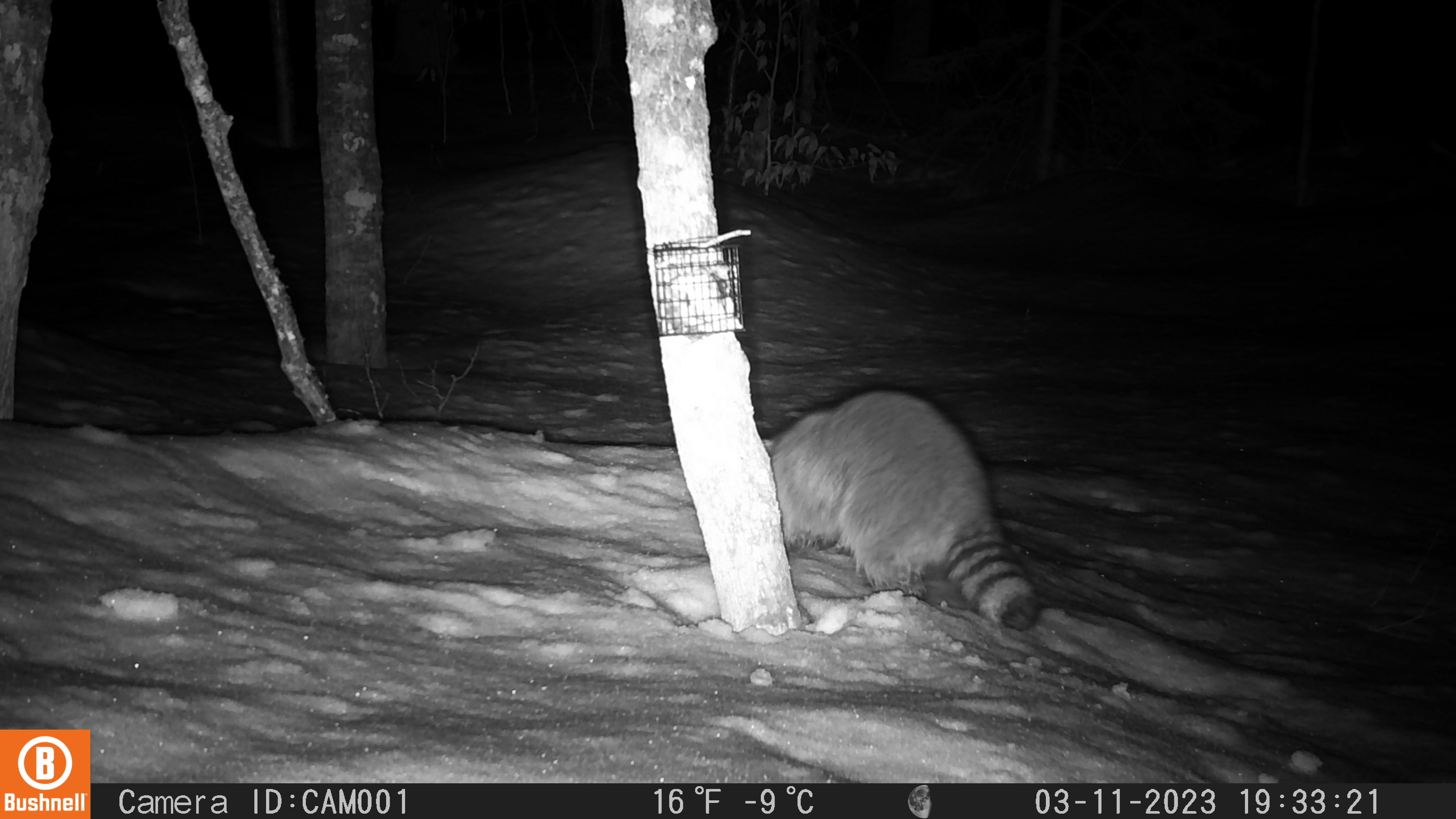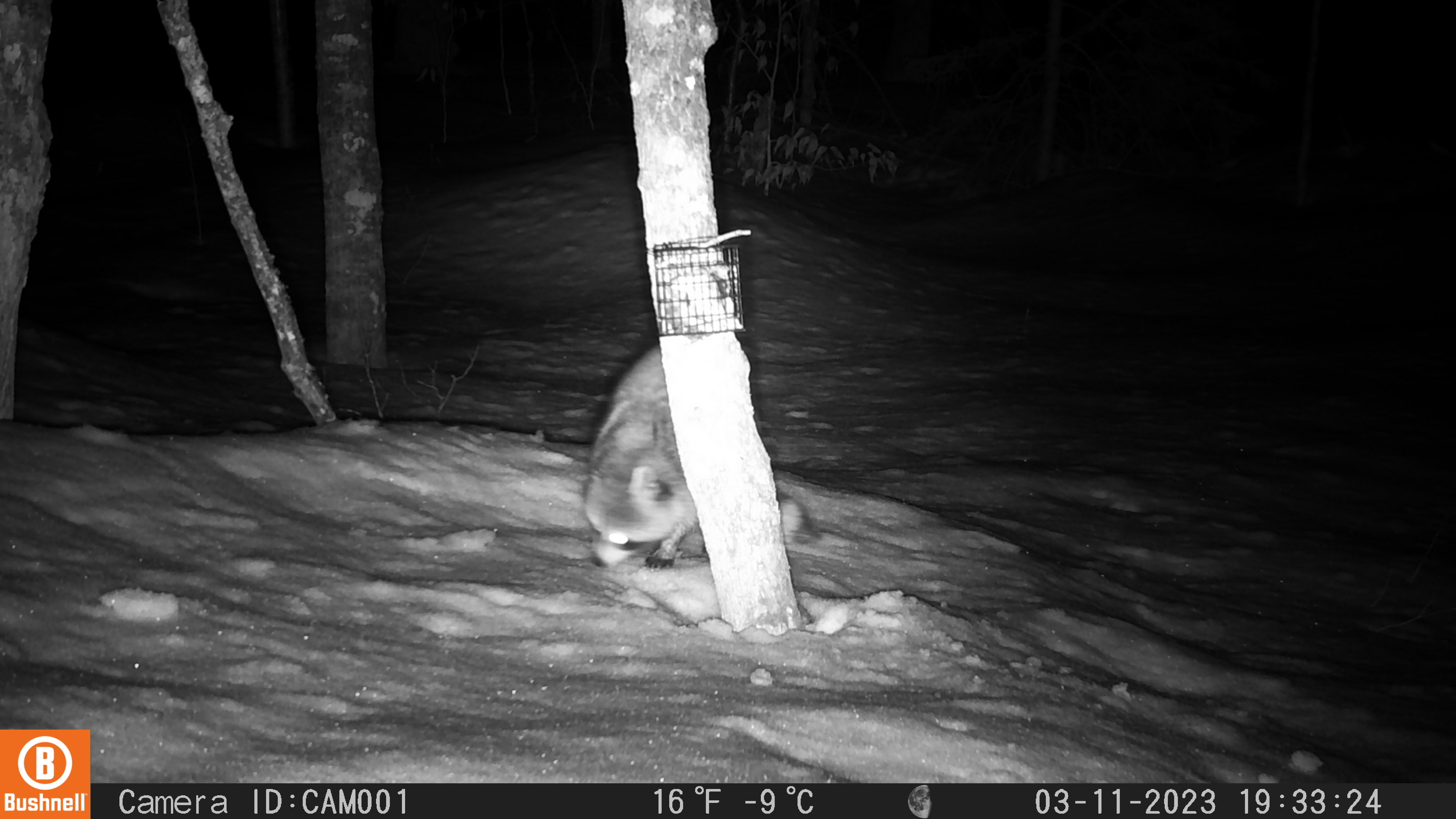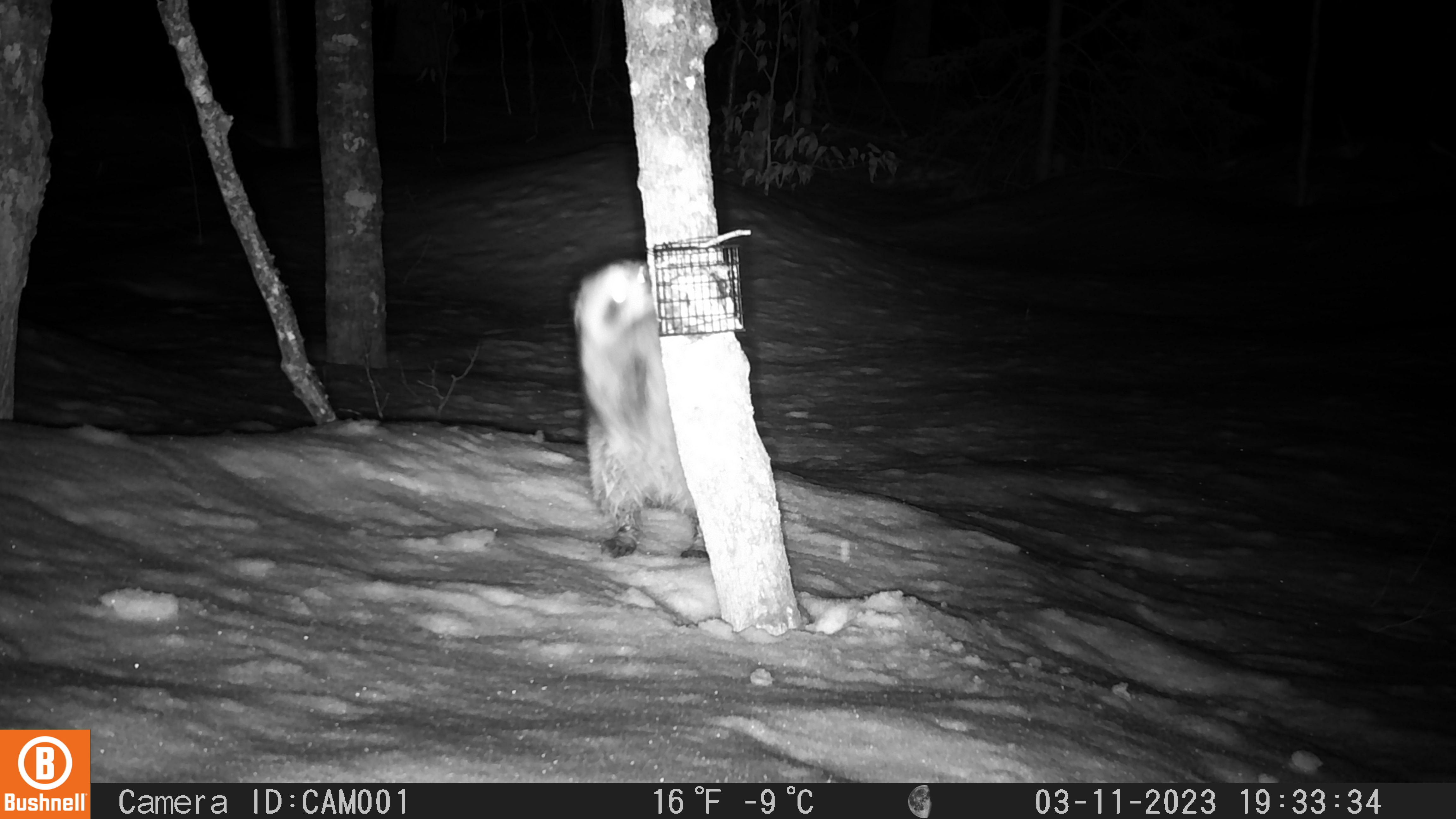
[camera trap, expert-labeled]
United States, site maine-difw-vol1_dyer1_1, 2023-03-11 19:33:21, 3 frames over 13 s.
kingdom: Animalia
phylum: Chordata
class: Mammalia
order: Carnivora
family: Procyonidae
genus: Procyon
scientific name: Procyon lotor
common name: raccoon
Raccoon (Procyon lotor).